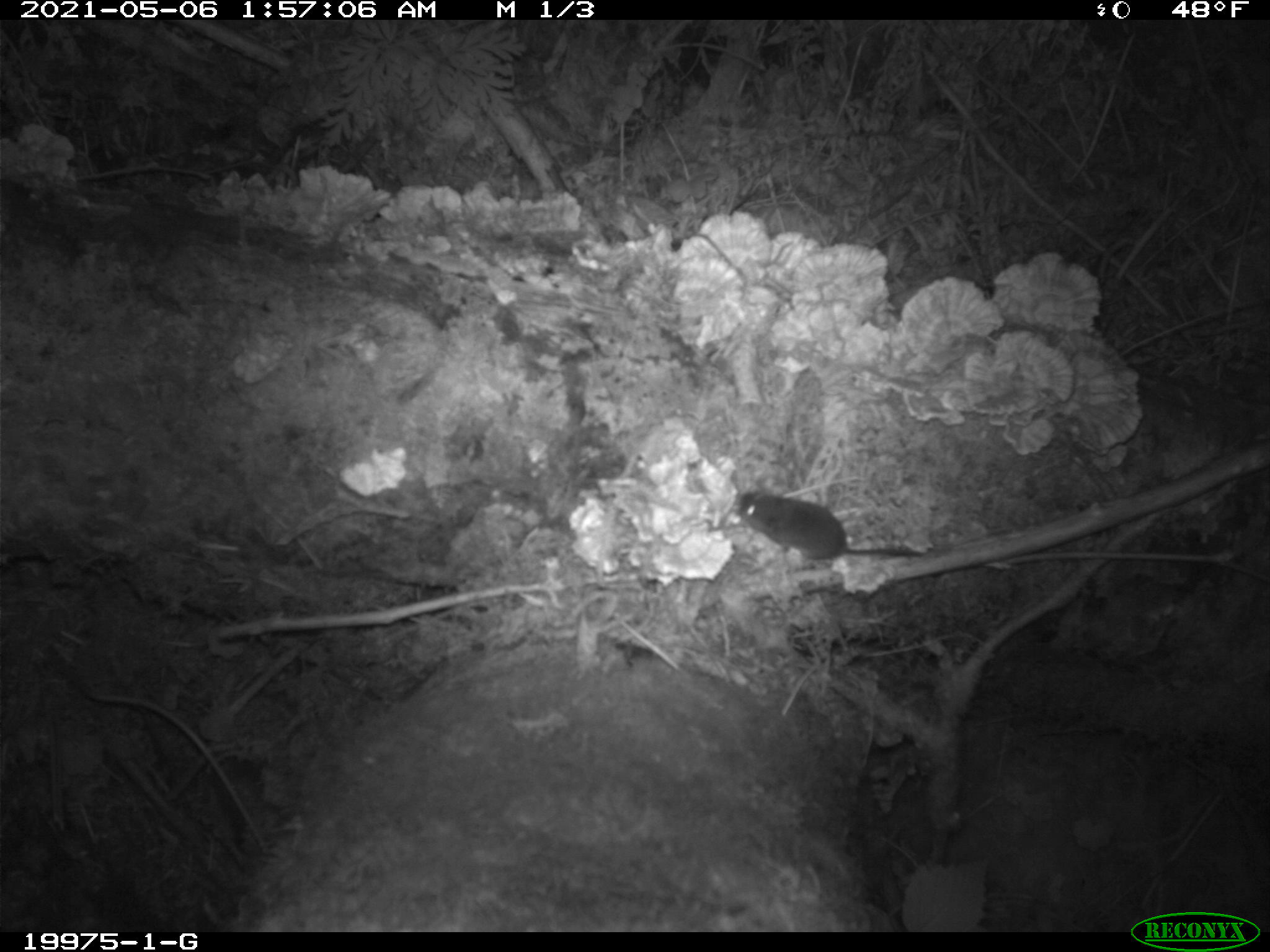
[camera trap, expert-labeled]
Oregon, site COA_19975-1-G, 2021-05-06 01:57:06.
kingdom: Animalia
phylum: Chordata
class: Mammalia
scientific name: Mammalia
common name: small mammal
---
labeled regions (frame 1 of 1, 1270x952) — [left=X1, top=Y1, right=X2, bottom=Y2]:
small mammal: [left=726, top=485, right=932, bottom=574]